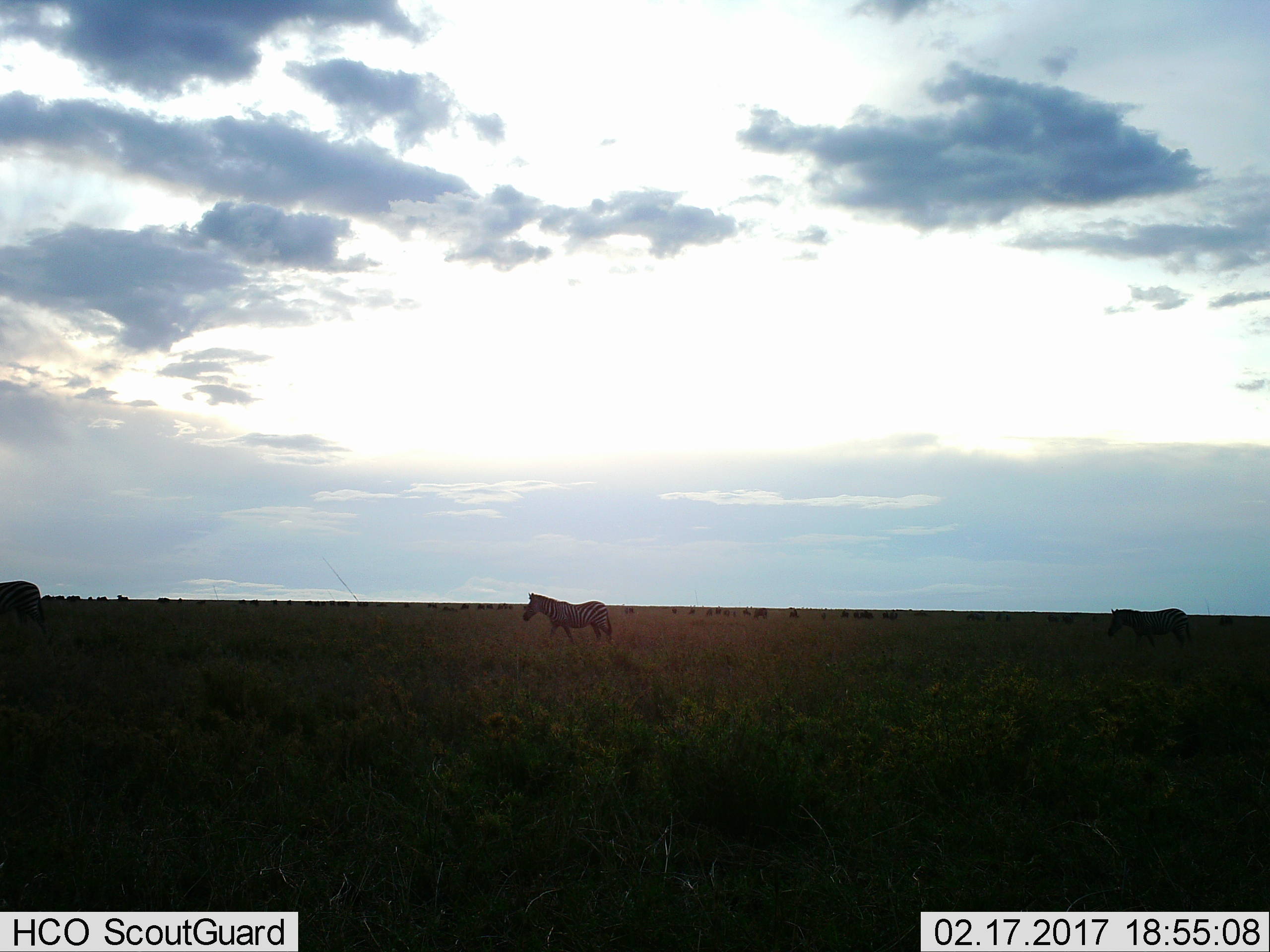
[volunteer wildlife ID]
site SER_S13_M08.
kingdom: Animalia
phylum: Chordata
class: Mammalia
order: Perissodactyla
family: Equidae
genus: Equus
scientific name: Equus quagga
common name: plains zebra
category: zebraplains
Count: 3.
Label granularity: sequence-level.